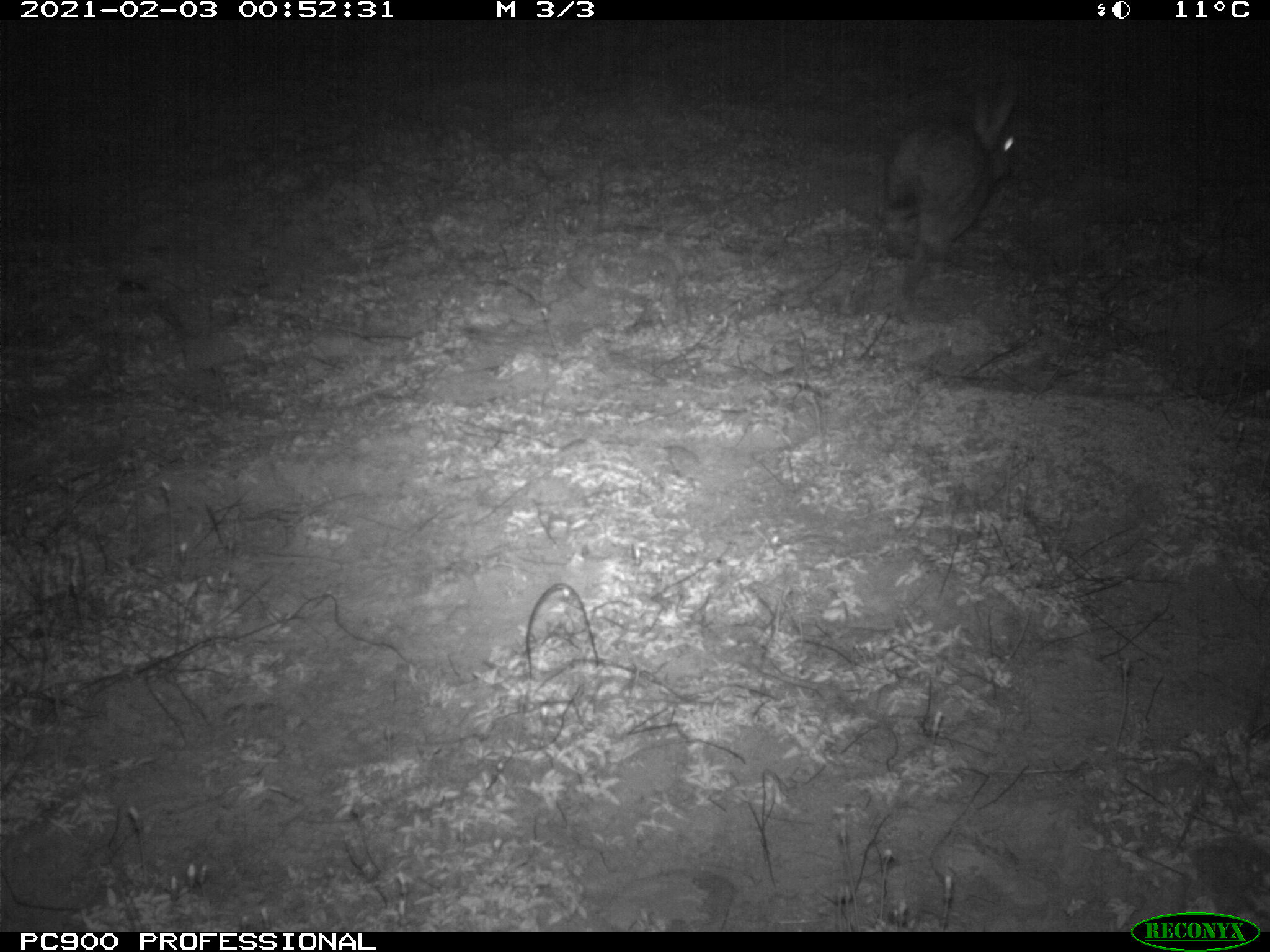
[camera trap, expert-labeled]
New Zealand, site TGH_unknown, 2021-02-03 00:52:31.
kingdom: Animalia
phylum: Chordata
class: Mammalia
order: Lagomorpha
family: Leporidae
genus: Oryctolagus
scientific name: Oryctolagus cuniculus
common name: european rabbit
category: rabbit